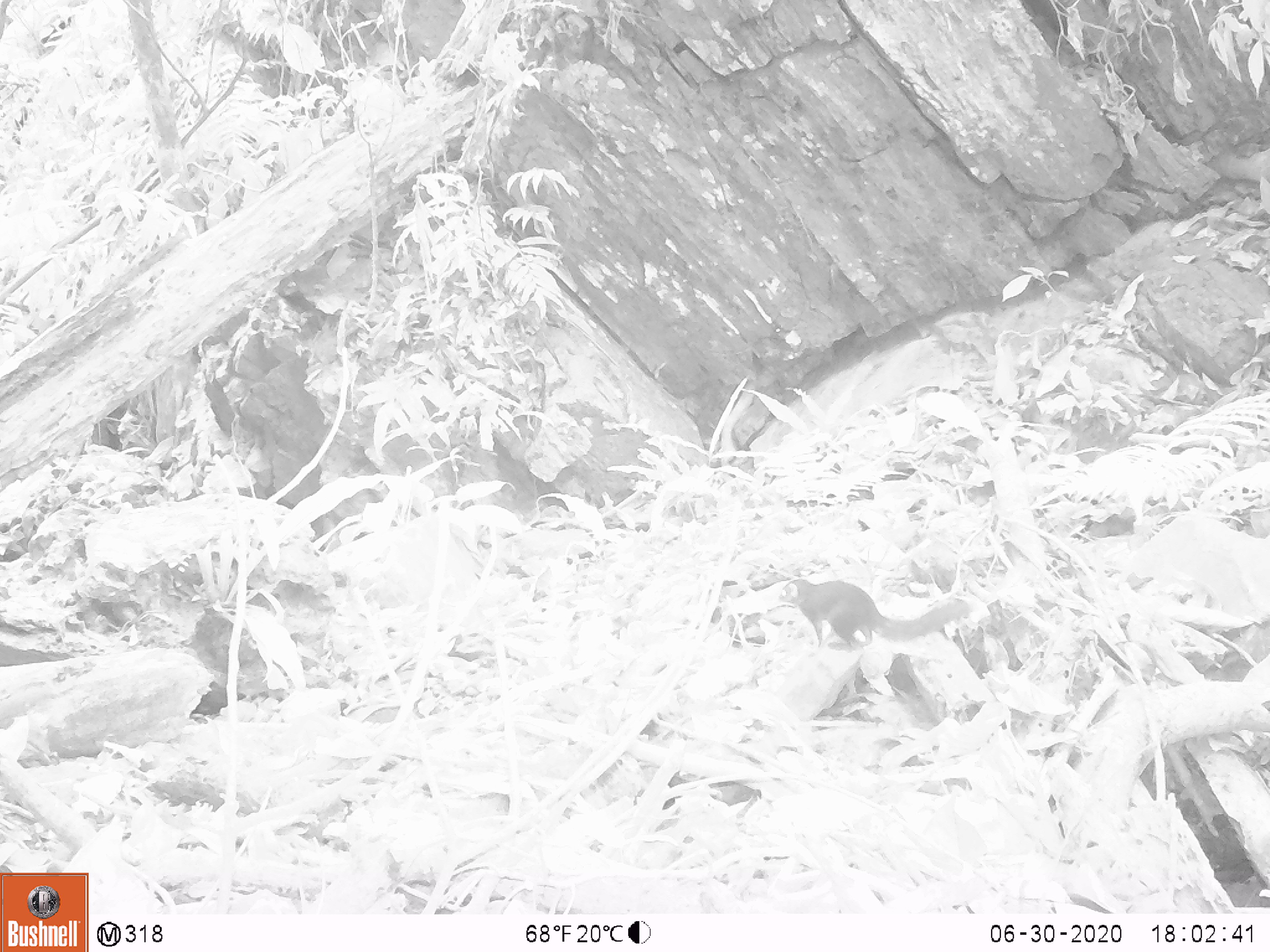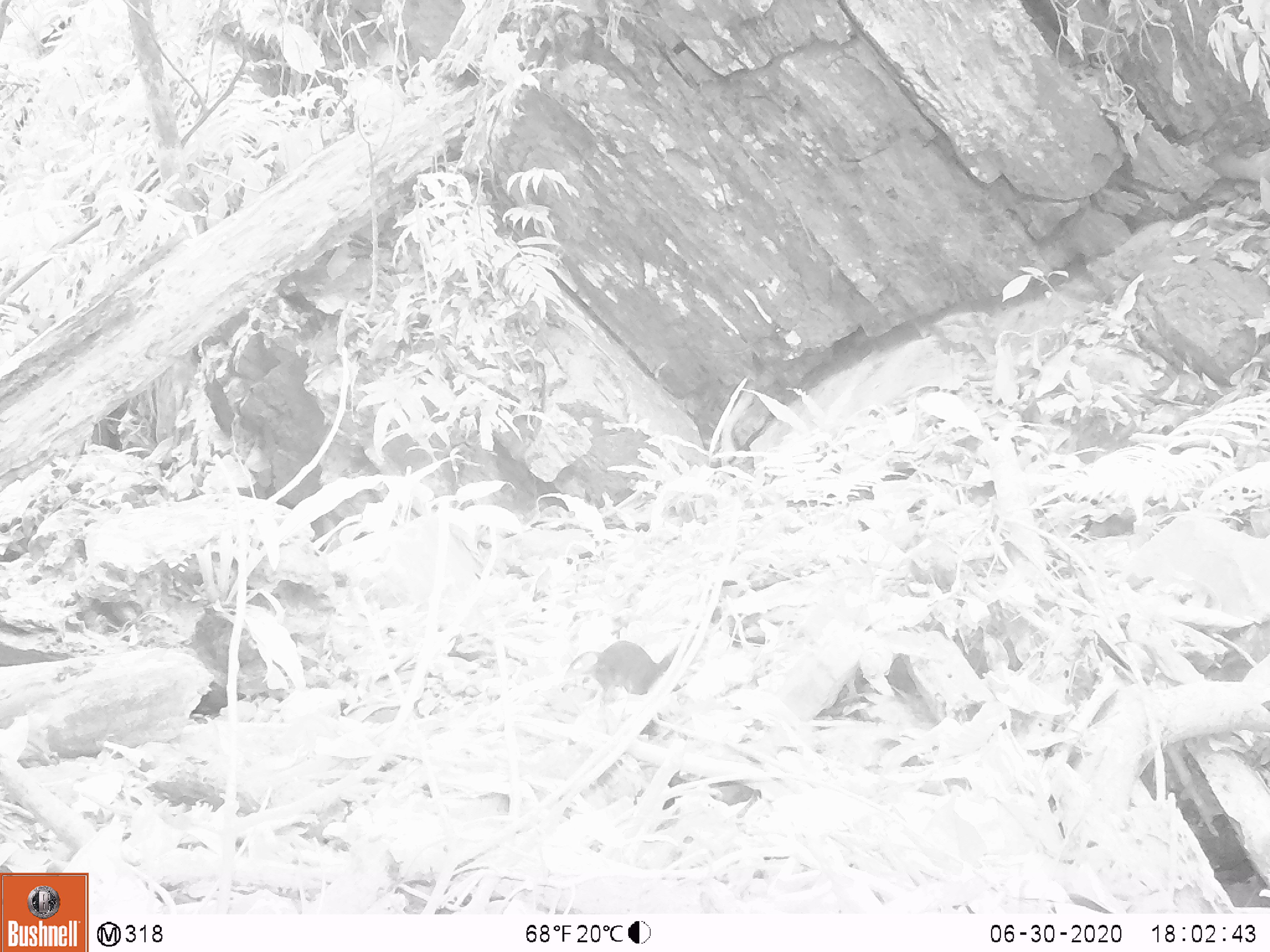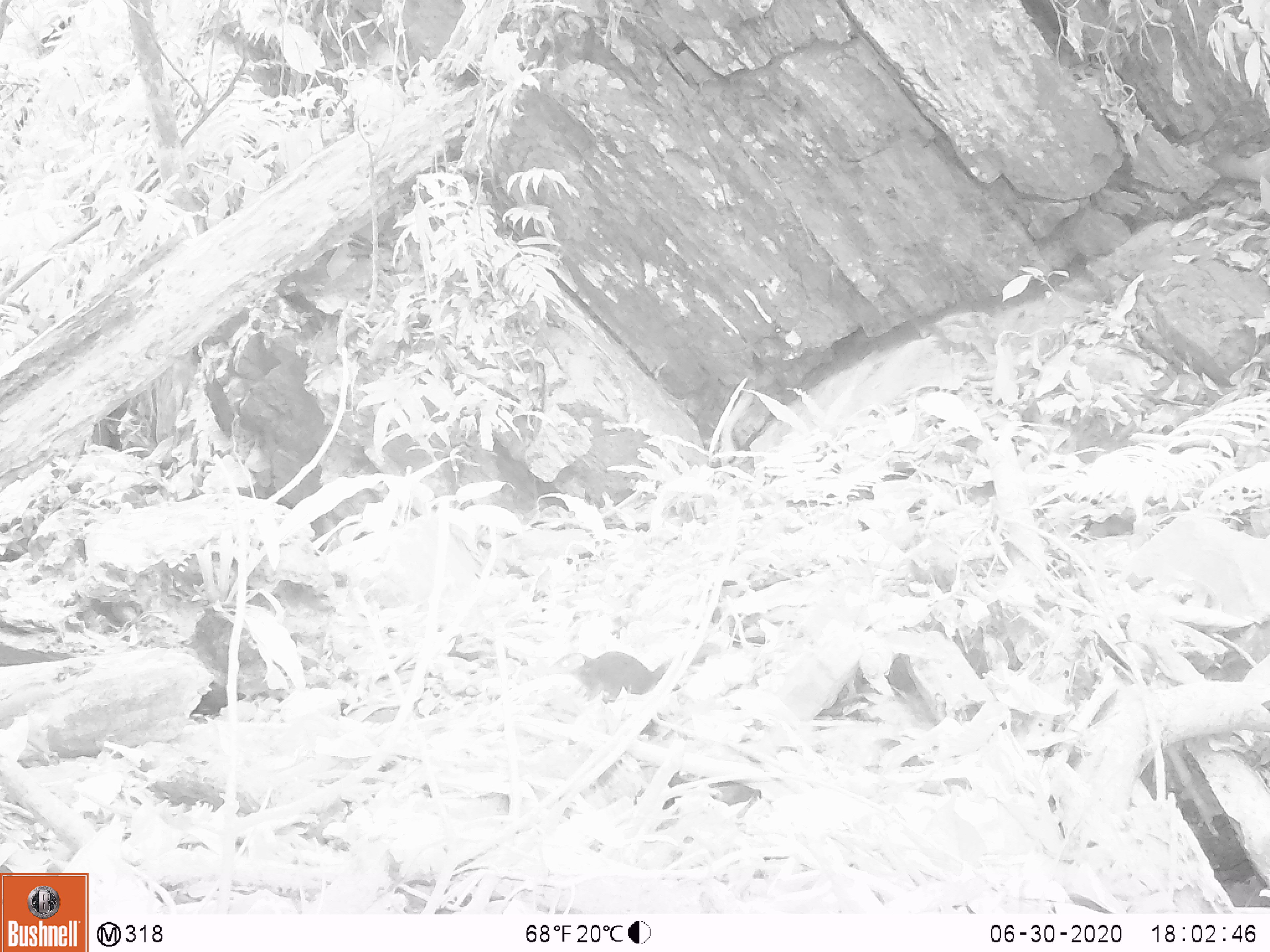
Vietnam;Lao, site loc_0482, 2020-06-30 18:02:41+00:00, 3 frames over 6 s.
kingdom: Animalia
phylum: Chordata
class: Mammalia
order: Scandentia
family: Tupaiidae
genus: Tupaia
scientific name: Tupaia belangeri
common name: northern treeshrew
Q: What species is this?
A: Northern treeshrew (Tupaia belangeri).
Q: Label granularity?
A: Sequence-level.